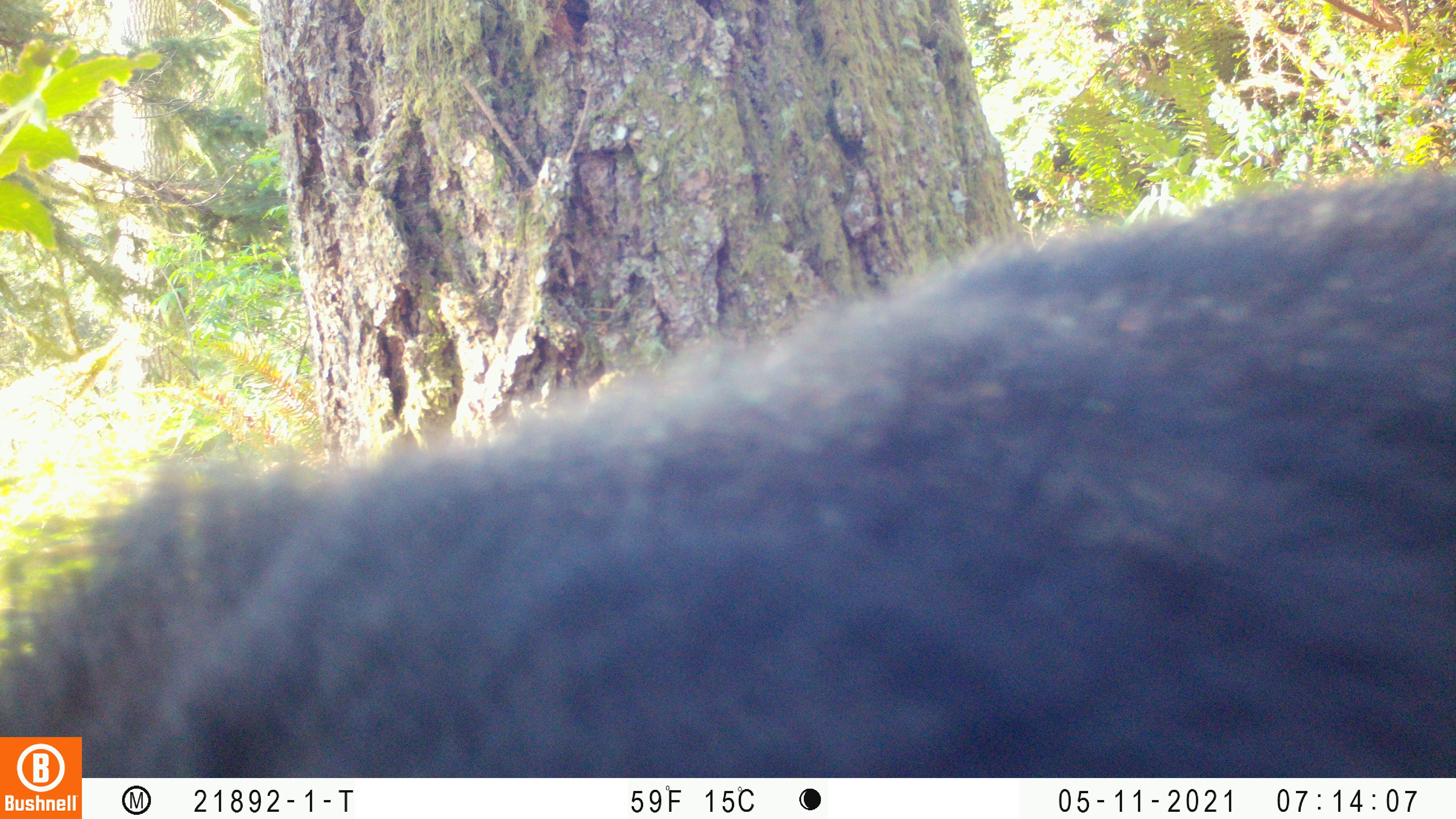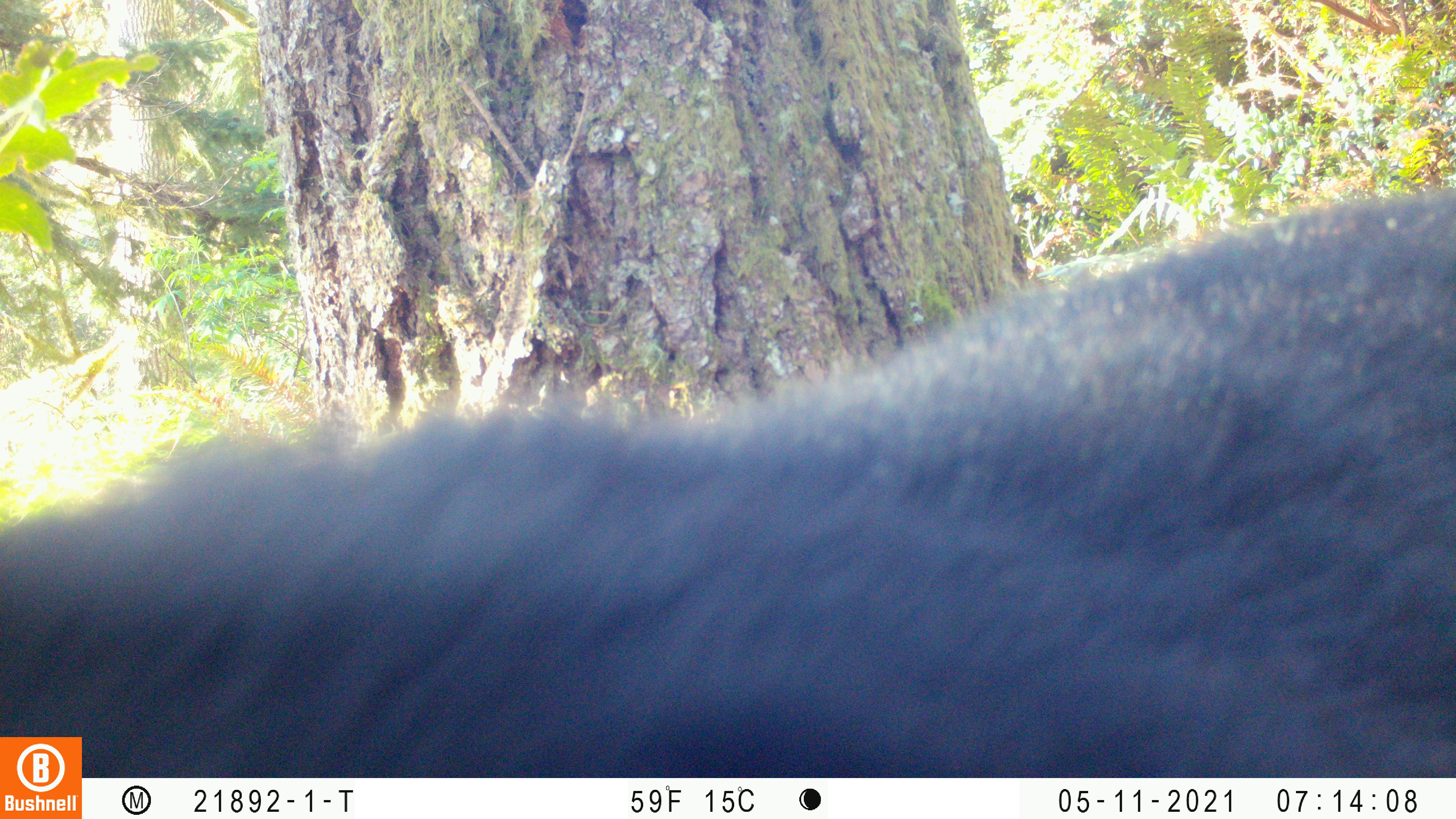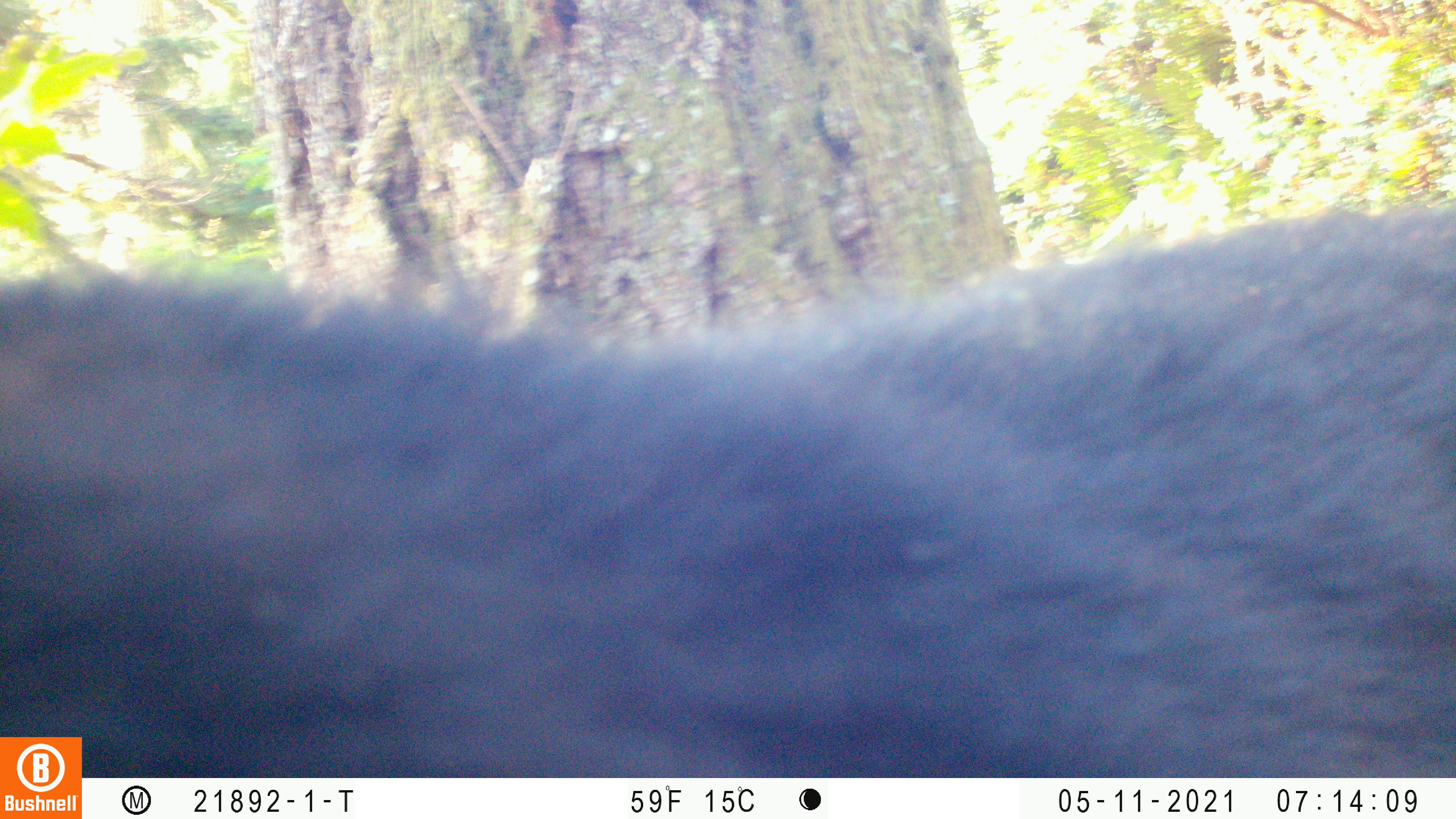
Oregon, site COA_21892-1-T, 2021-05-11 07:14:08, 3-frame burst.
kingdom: Animalia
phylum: Chordata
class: Mammalia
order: Carnivora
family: Ursidae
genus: Ursus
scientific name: Ursus americanus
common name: american black bear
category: black bear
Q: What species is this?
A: Black bear (american black bear) (Ursus americanus).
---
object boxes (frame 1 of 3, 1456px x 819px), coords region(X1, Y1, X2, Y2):
black bear: region(83, 145, 1453, 776)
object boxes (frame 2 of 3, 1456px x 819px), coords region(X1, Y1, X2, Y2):
black bear: region(84, 176, 1455, 776)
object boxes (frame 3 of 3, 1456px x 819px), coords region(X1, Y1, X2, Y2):
black bear: region(85, 167, 1455, 776)